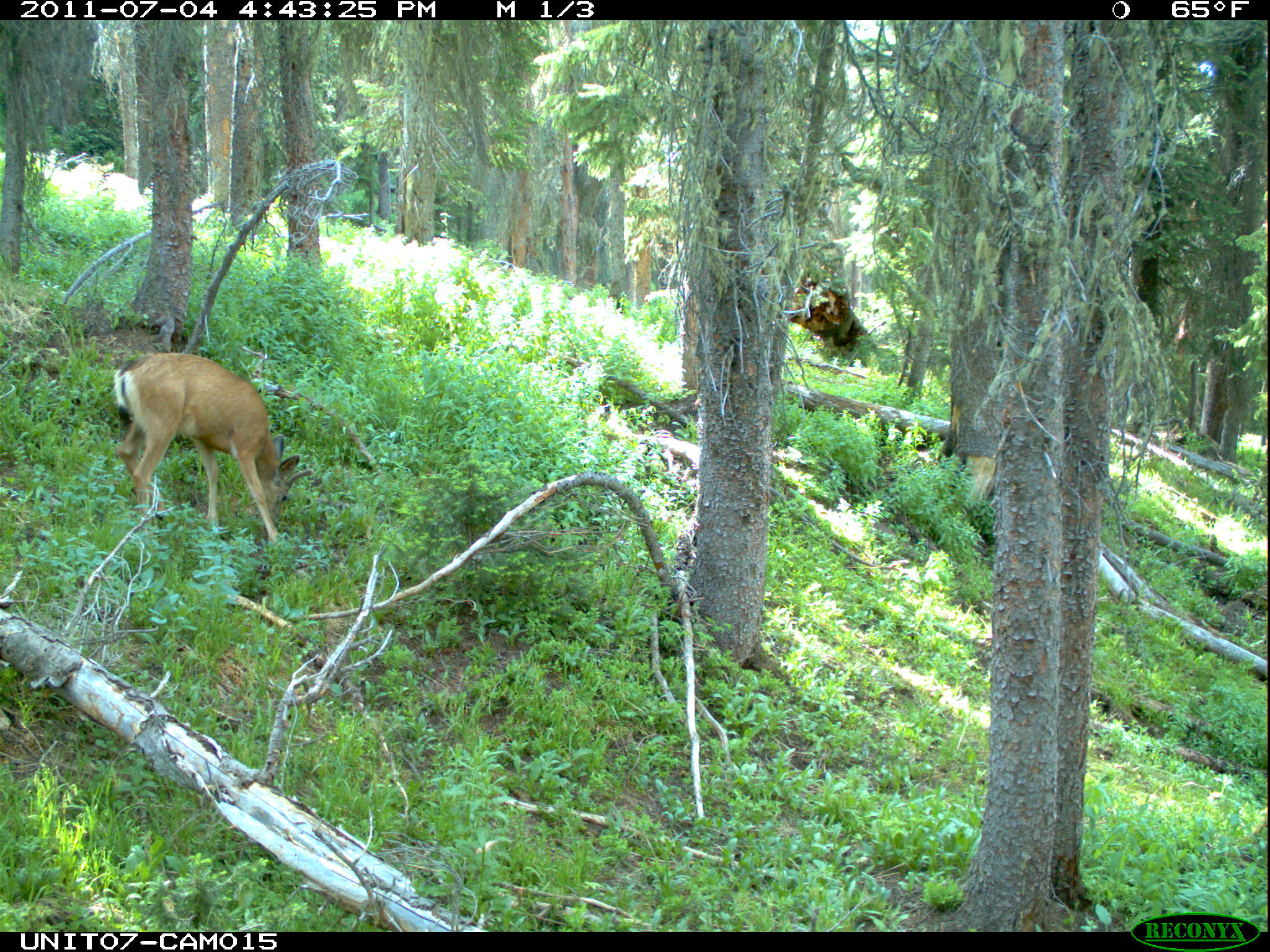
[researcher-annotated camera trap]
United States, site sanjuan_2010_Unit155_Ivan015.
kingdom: Animalia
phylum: Chordata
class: Mammalia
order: Artiodactyla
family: Cervidae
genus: Odocoileus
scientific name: Odocoileus hemionus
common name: mule deer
Odocoileus hemionus (mule deer).